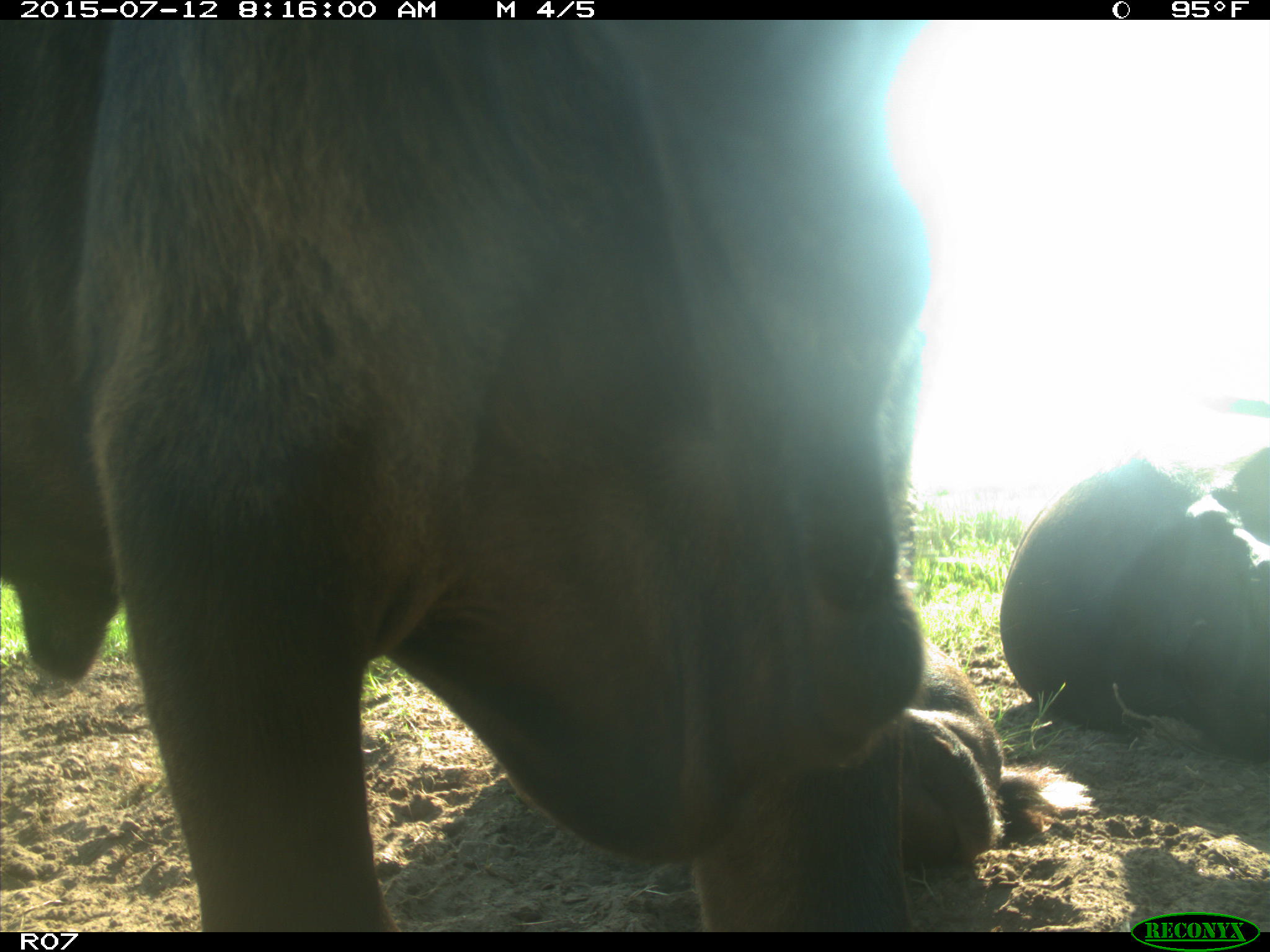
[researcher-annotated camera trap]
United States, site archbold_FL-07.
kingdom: Animalia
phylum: Chordata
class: Mammalia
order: Artiodactyla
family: Bovidae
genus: Bos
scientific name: Bos taurus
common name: domestic cow